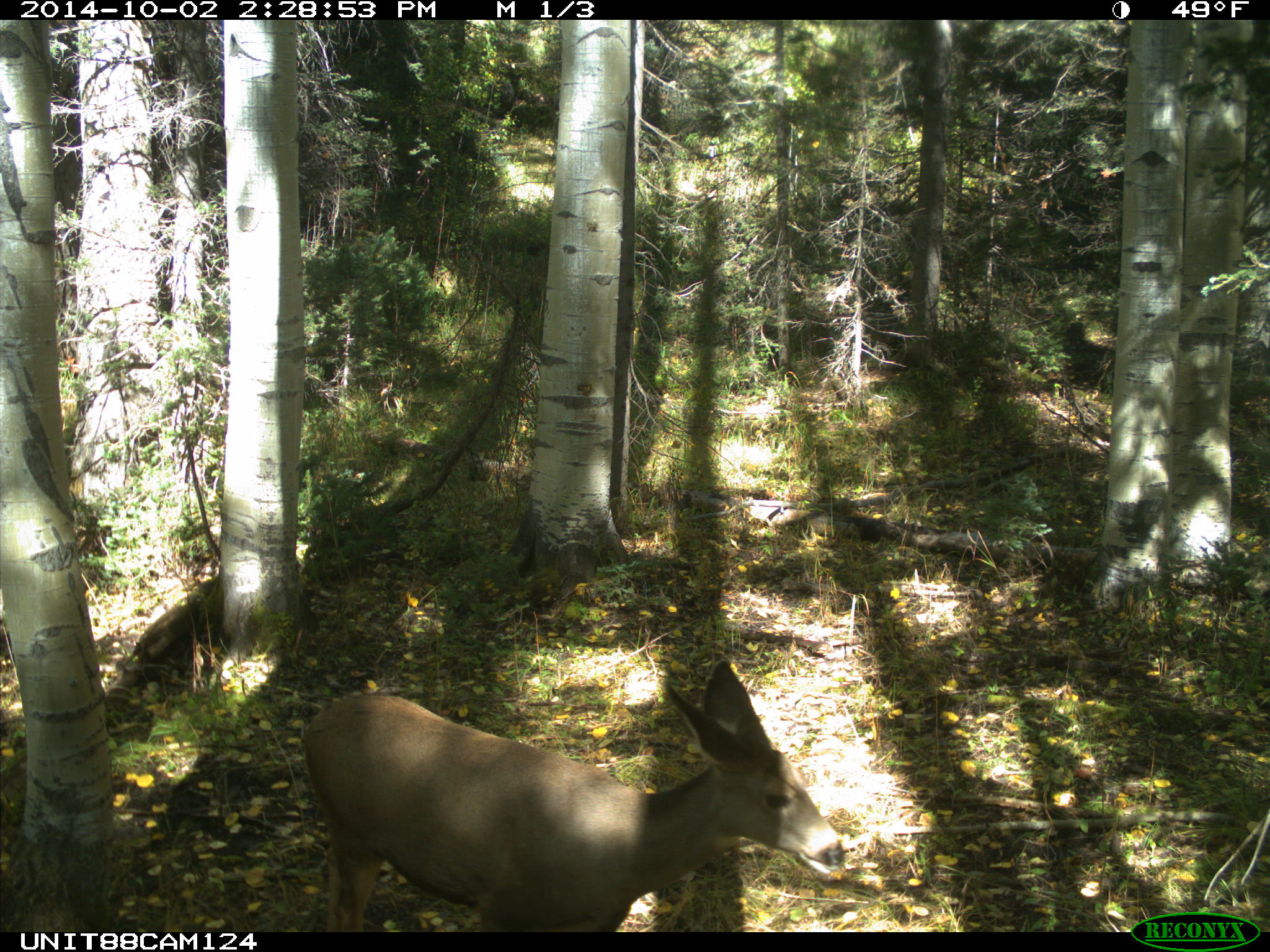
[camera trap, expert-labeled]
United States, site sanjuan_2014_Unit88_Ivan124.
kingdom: Animalia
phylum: Chordata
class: Mammalia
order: Artiodactyla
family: Cervidae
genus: Odocoileus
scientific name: Odocoileus hemionus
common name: mule deer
Odocoileus hemionus (mule deer).